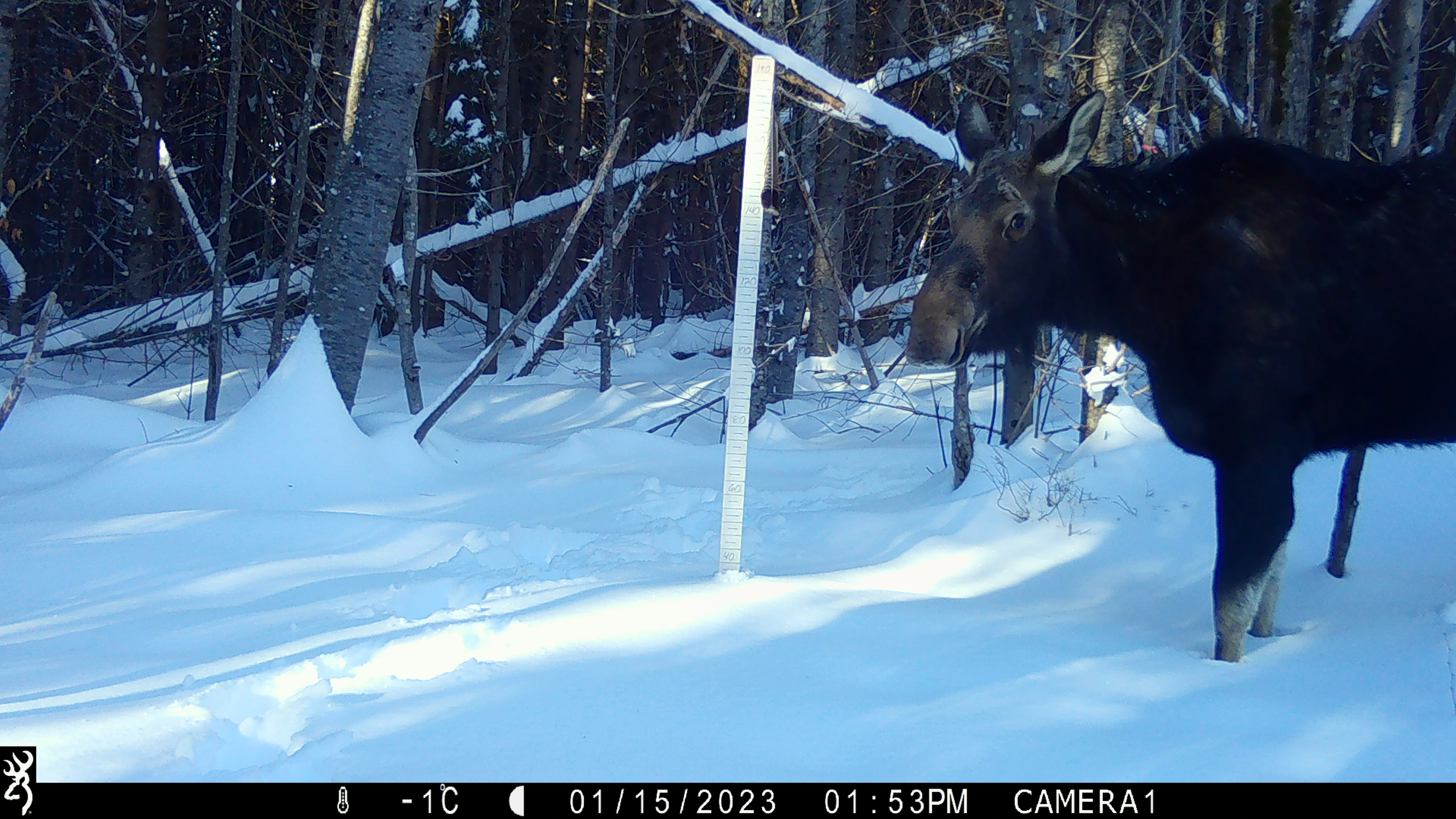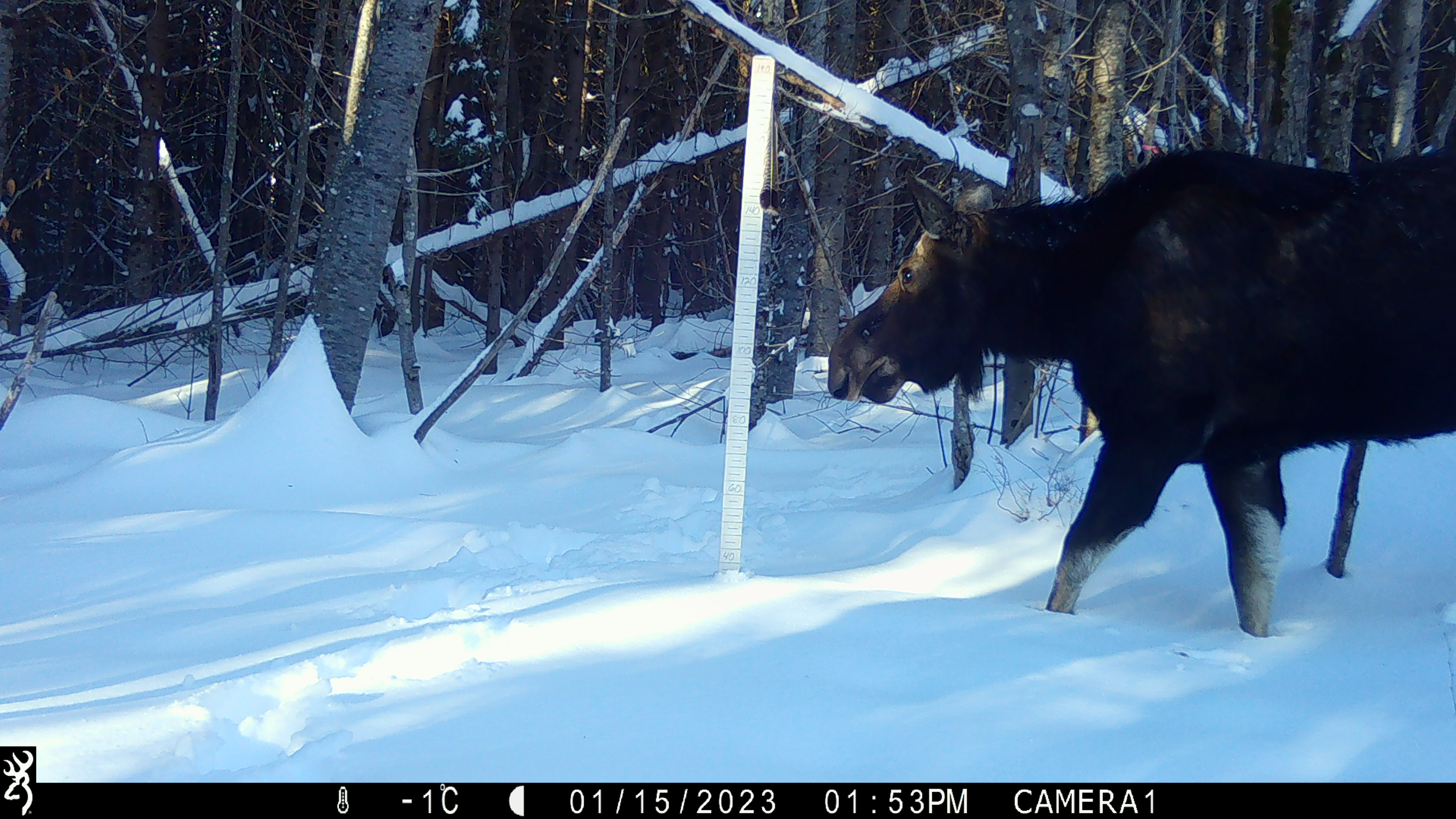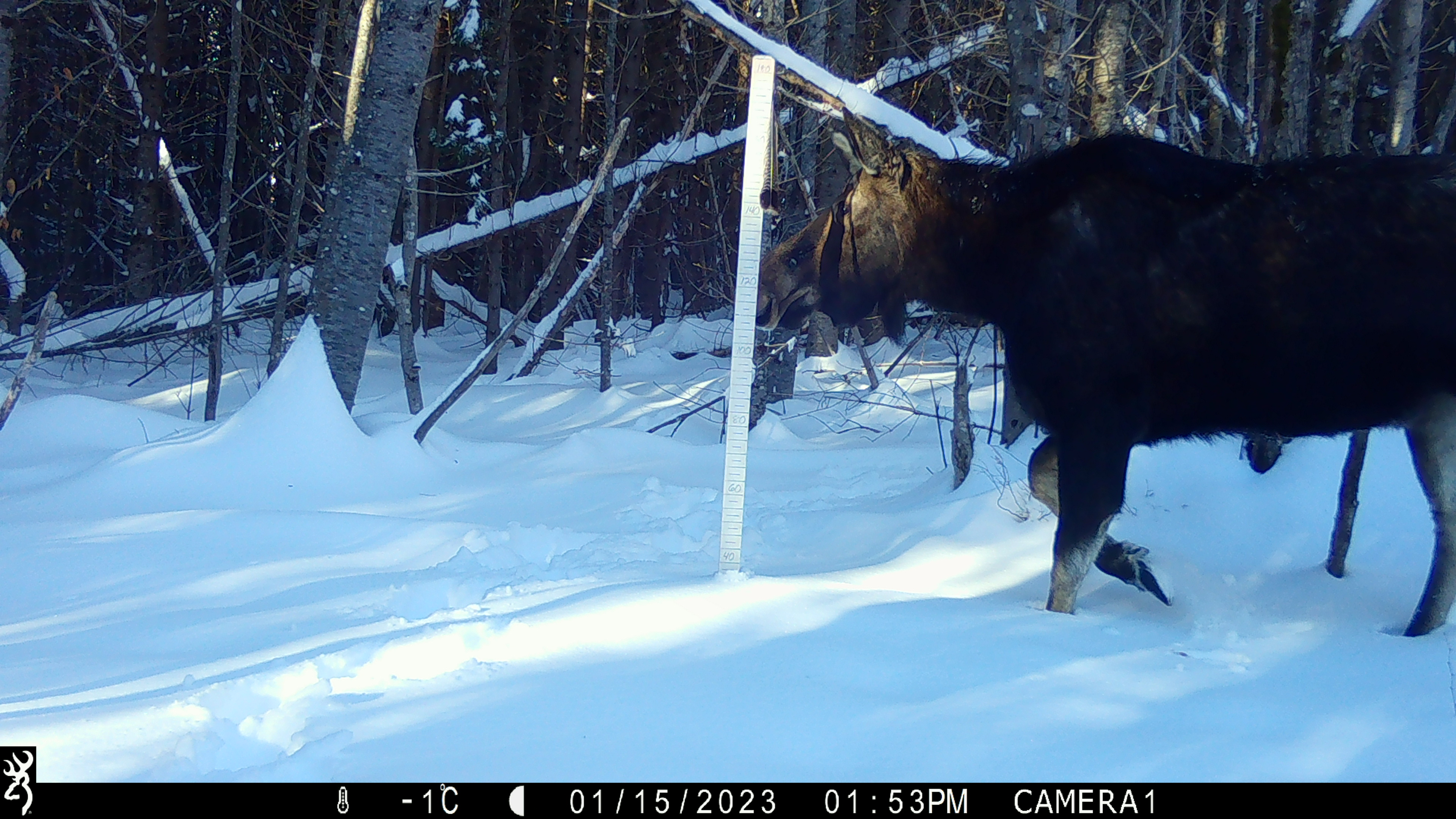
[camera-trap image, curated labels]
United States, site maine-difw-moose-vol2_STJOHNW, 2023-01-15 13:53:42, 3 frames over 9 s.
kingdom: Animalia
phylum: Chordata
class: Mammalia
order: Artiodactyla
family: Cervidae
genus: Alces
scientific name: Alces alces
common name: moose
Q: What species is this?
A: Moose (Alces alces).